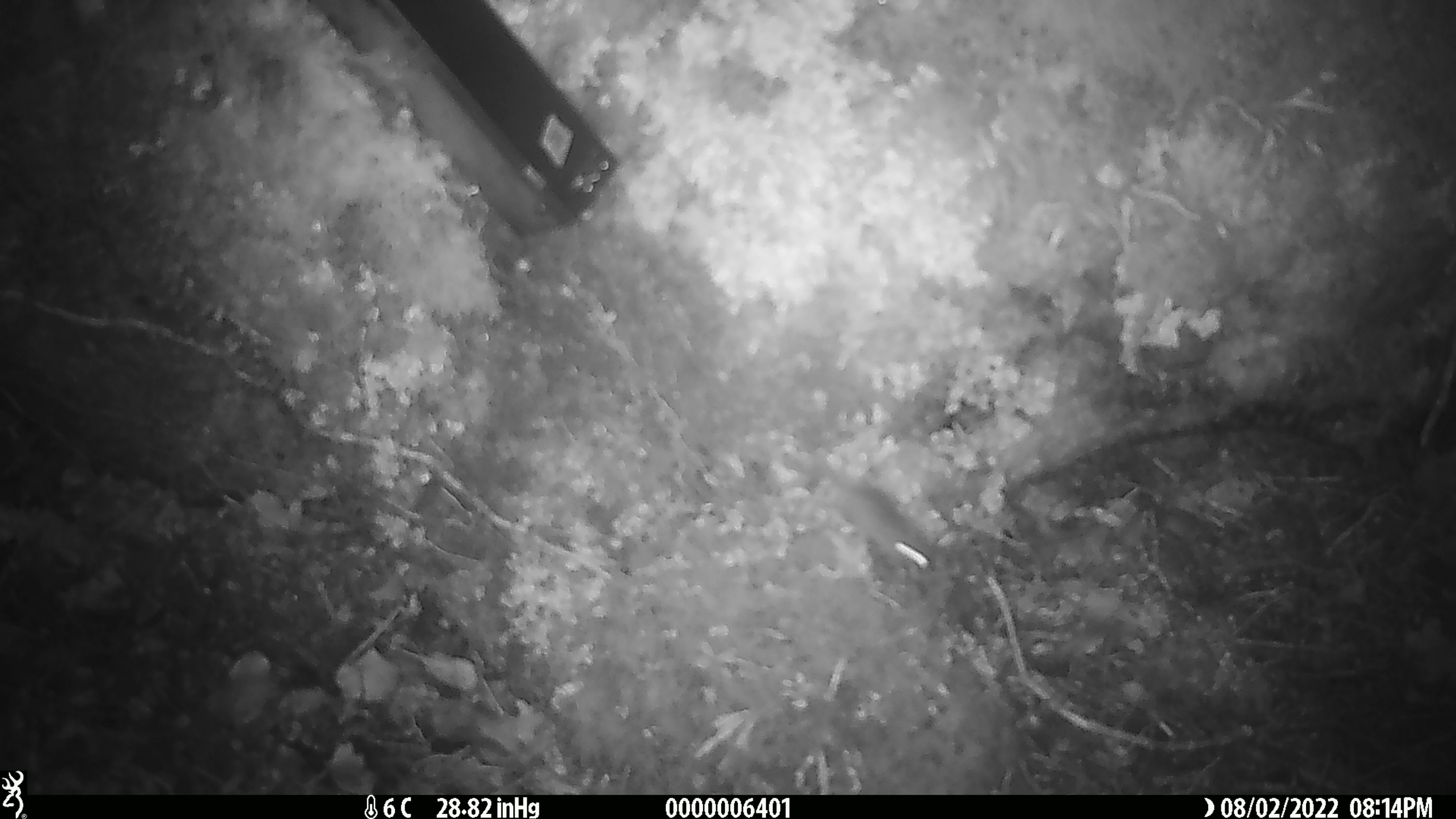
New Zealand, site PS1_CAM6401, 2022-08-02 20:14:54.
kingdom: Animalia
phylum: Chordata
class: Mammalia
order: Rodentia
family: Muridae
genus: Mus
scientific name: Mus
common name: mouse